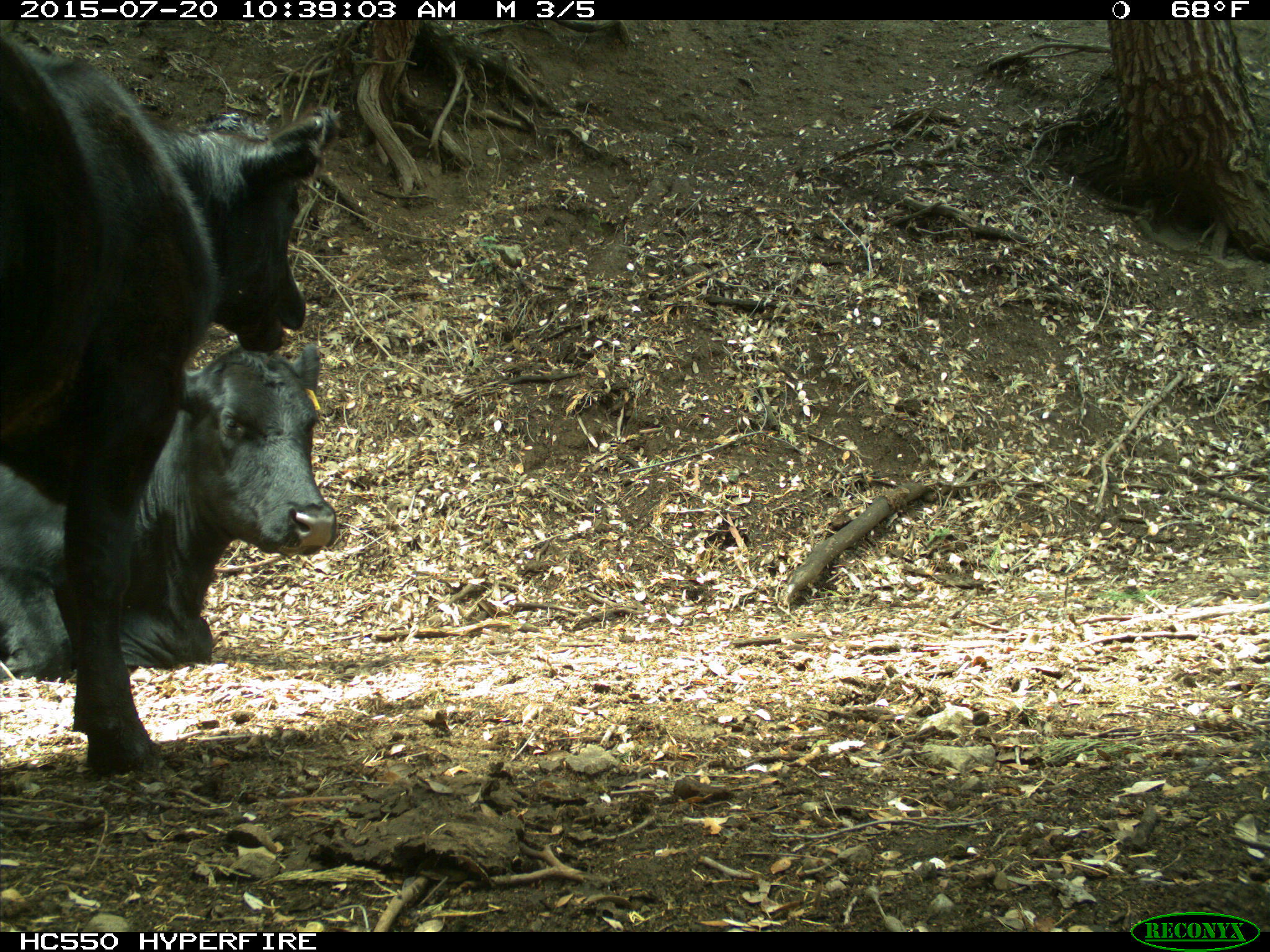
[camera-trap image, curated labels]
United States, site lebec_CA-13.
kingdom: Animalia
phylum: Chordata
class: Mammalia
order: Artiodactyla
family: Bovidae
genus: Bos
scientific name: Bos taurus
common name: domestic cow